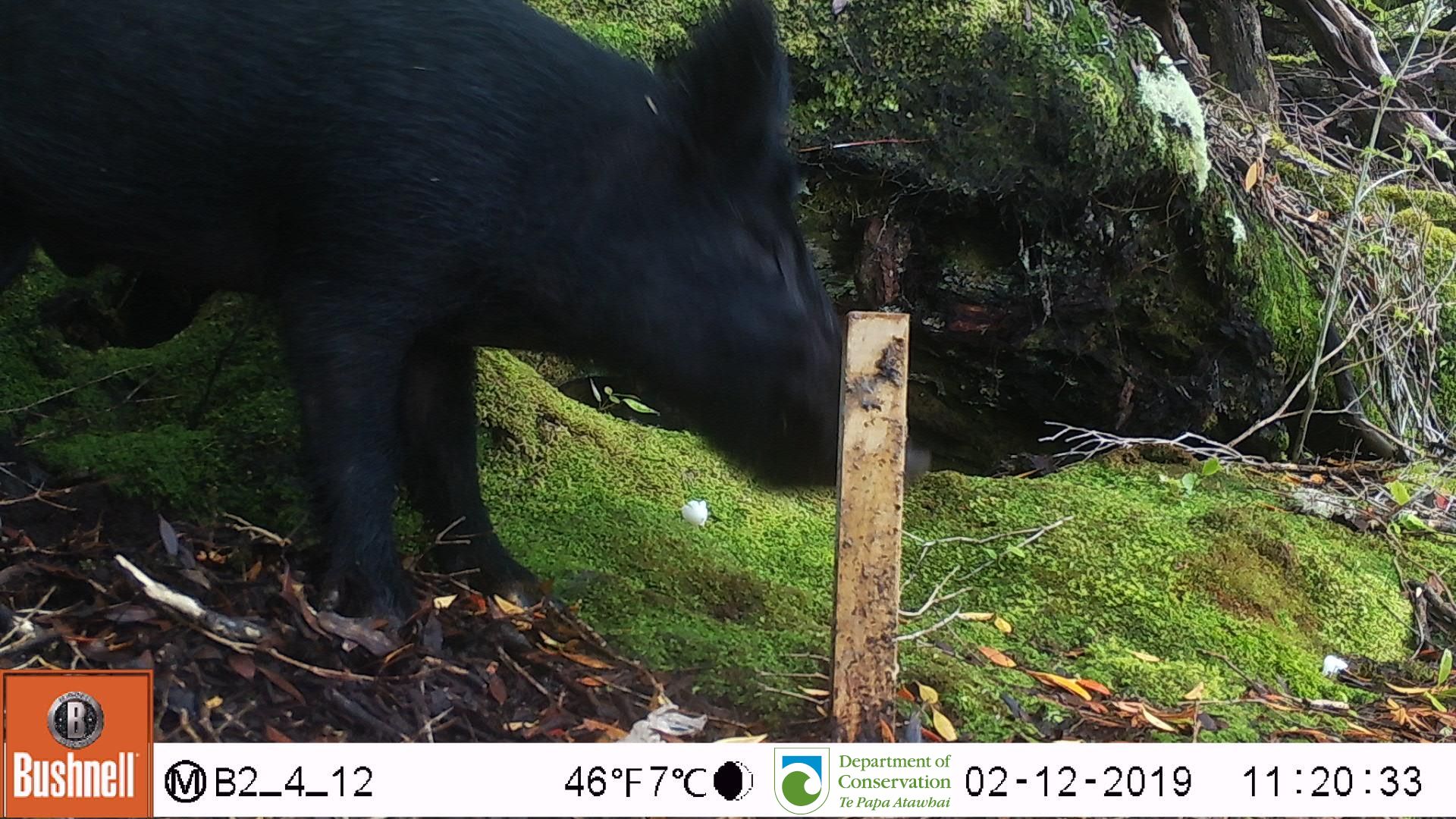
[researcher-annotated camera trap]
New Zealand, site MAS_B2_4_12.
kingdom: Animalia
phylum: Chordata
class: Mammalia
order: Artiodactyla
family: Suidae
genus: Sus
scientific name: Sus scrofa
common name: pig